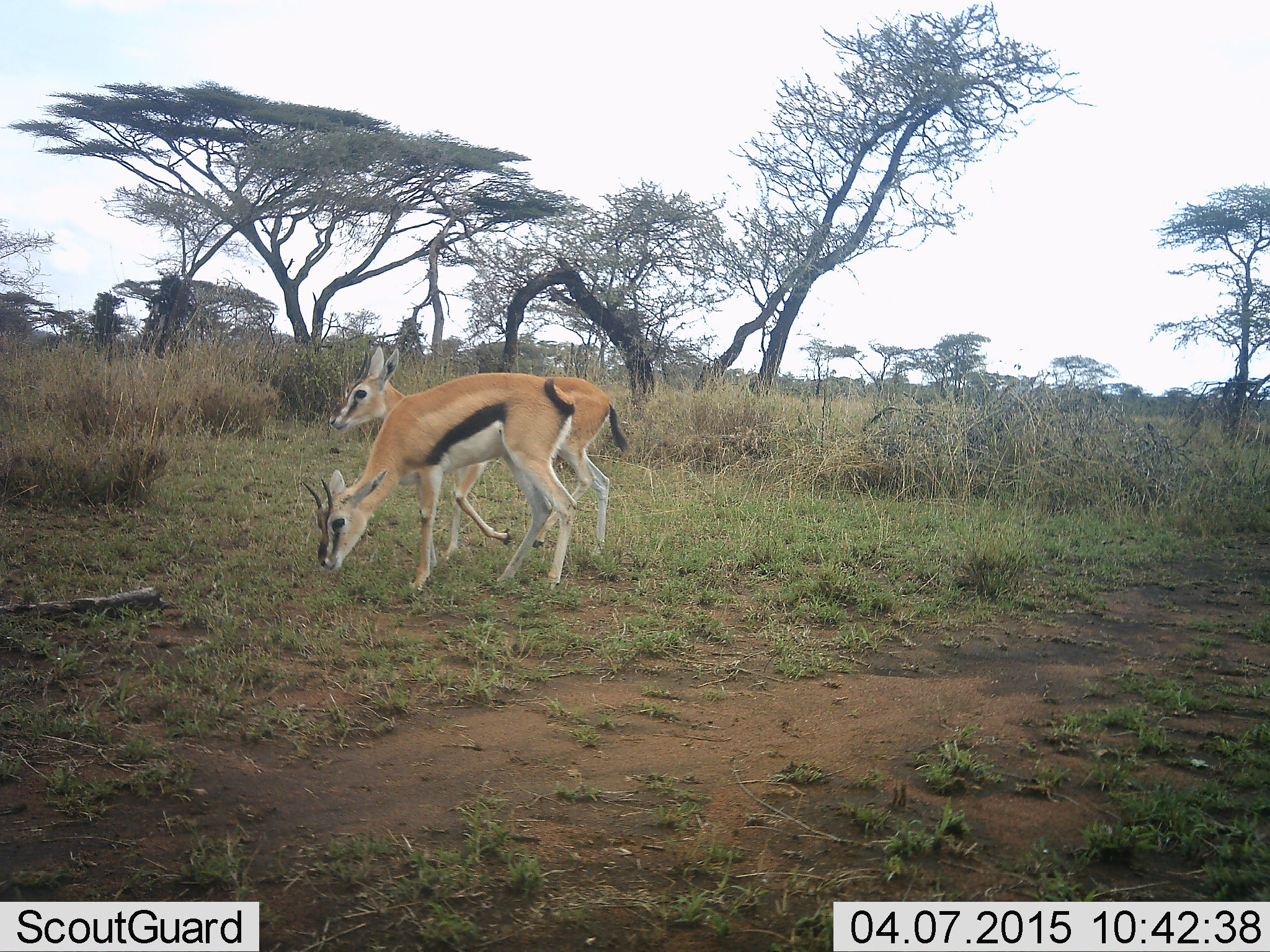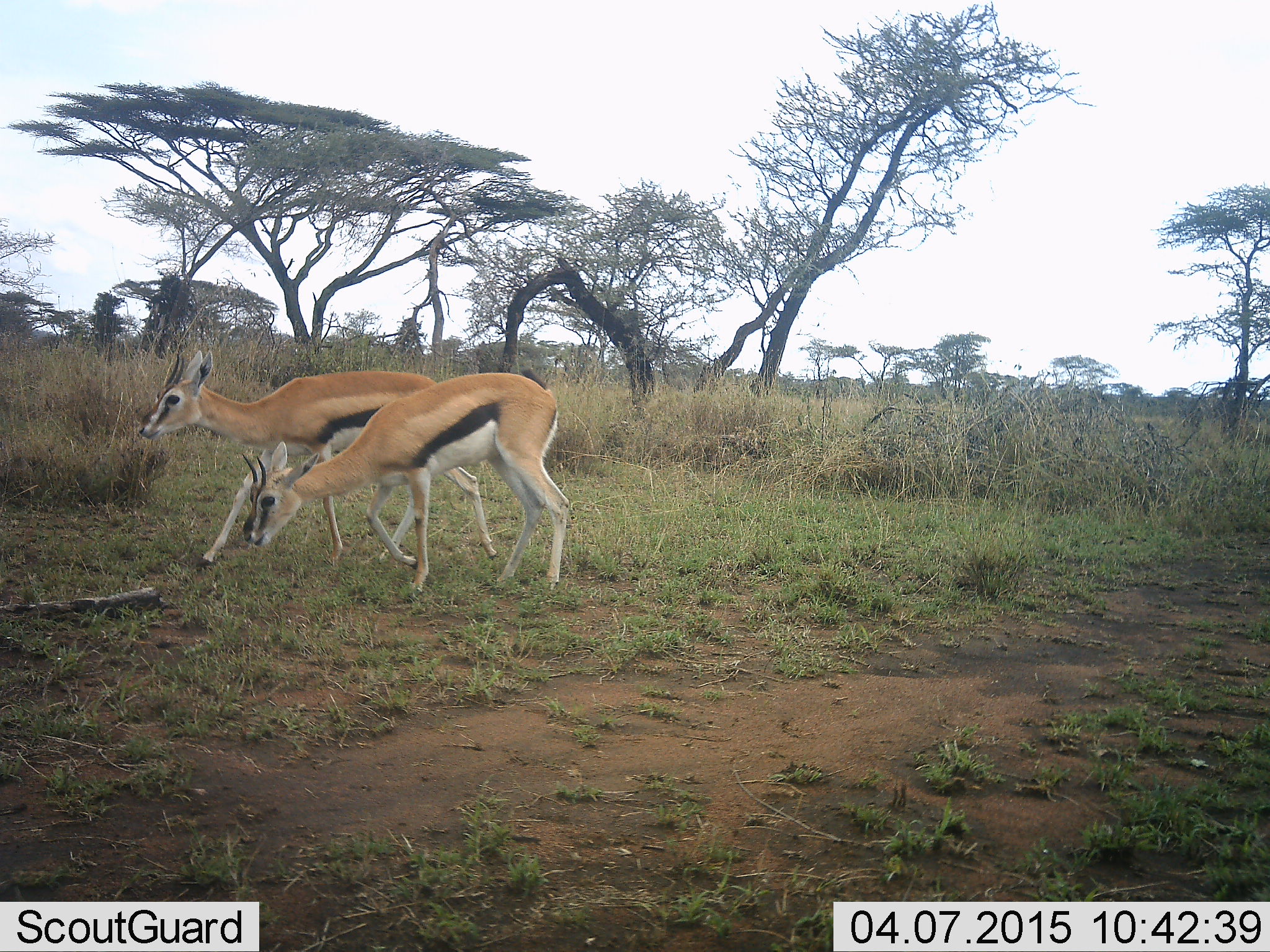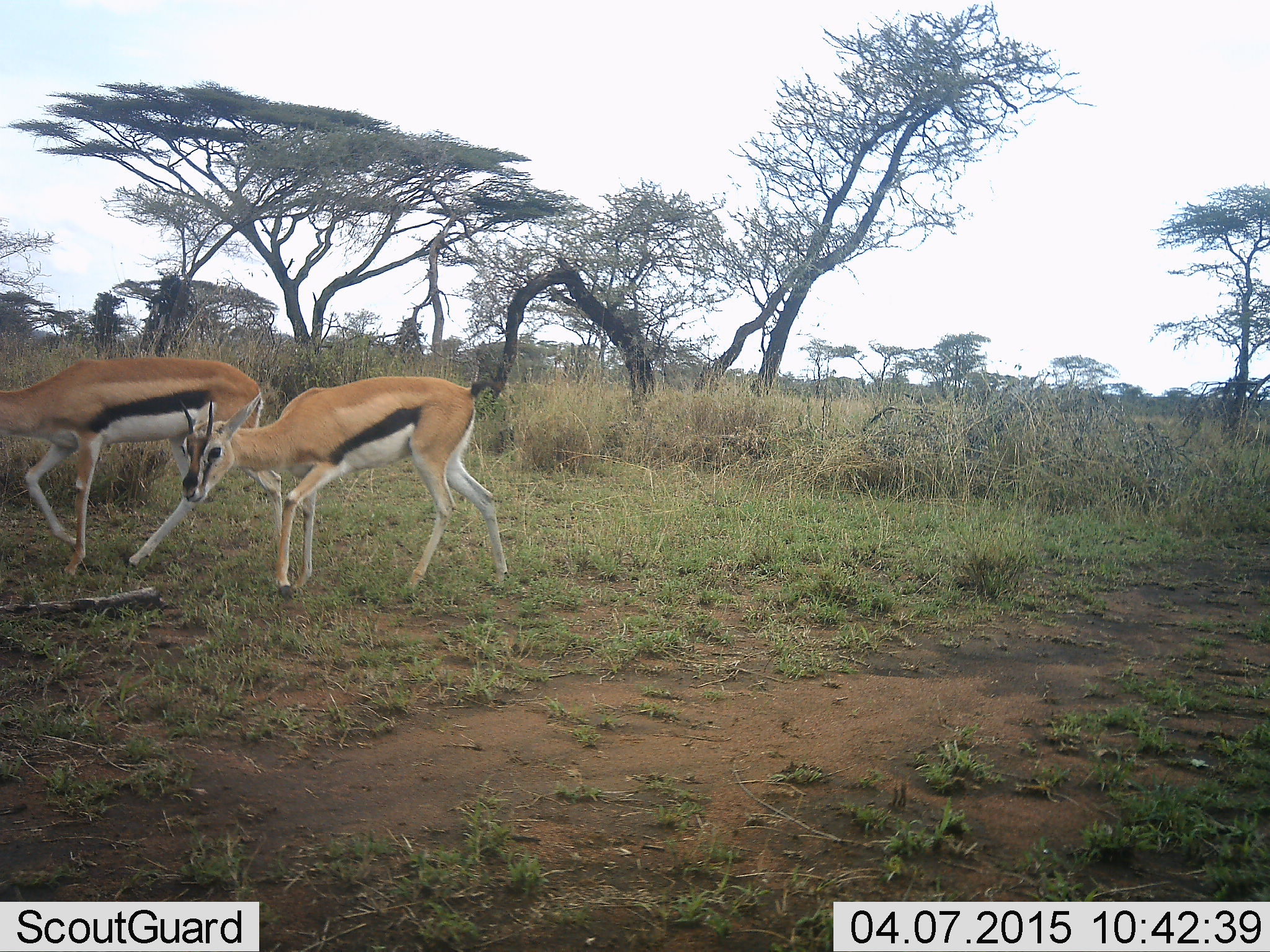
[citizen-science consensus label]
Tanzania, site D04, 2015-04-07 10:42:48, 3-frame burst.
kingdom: Animalia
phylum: Chordata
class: Mammalia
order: Artiodactyla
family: Bovidae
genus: Eudorcas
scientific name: Eudorcas thomsonii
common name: thomson's gazelle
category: gazellethomsons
Gazellethomsons (thomson's gazelle) (Eudorcas thomsonii), count 2. Behavior (volunteer vote fractions): standing 0%, resting 0%, moving 100%, interacting 0%. Young present (vote fraction): 0%. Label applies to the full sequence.